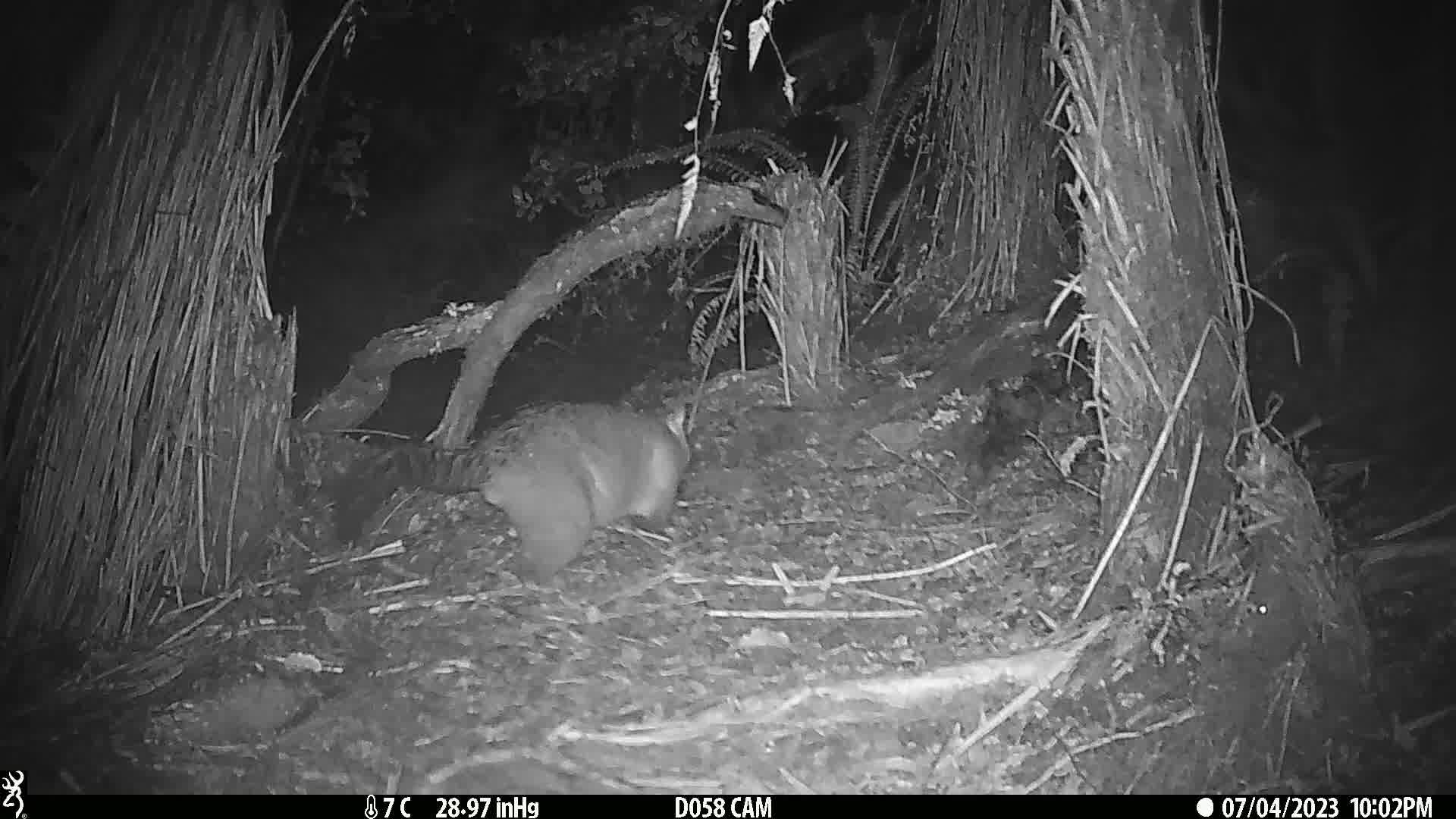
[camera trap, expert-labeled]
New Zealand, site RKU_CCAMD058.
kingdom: Animalia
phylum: Chordata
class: Mammalia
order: Diprotodontia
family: Phalangeridae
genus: Trichosurus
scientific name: Trichosurus vulpecula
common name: common brushtail possum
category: possum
Possum (common brushtail possum) (Trichosurus vulpecula).